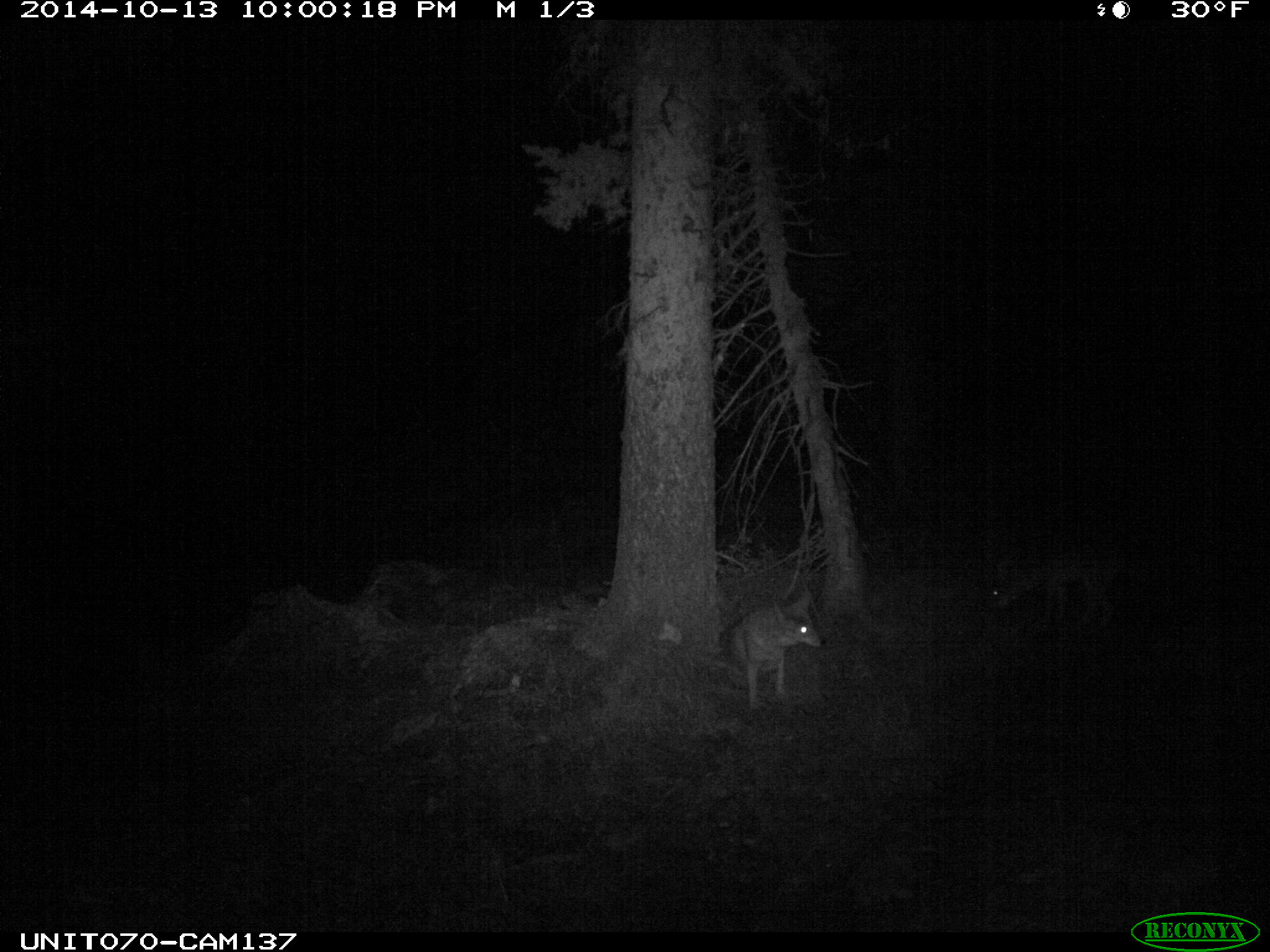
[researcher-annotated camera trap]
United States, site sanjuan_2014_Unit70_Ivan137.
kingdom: Animalia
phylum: Chordata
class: Mammalia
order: Carnivora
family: Canidae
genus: Canis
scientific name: Canis latrans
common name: coyote